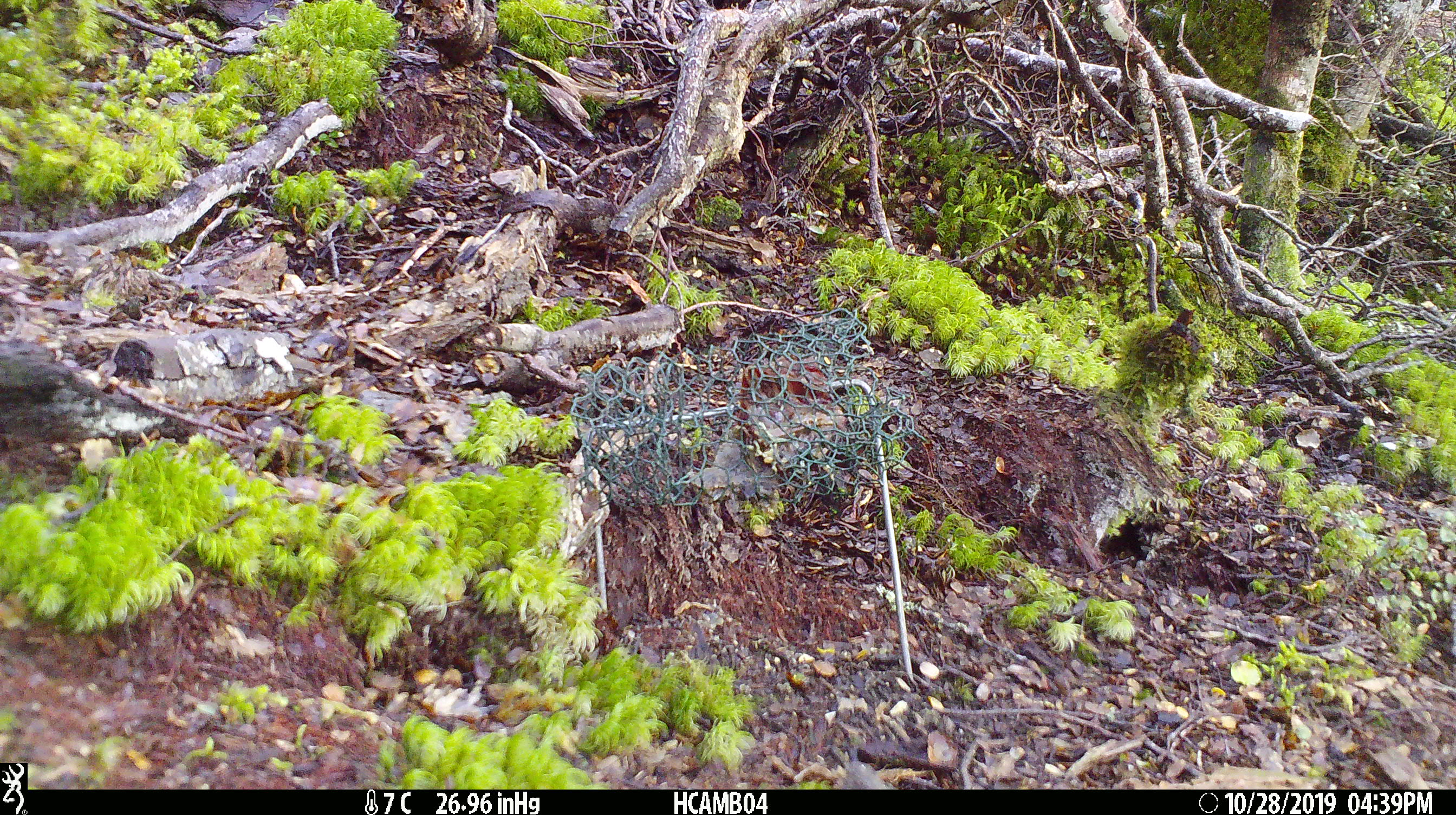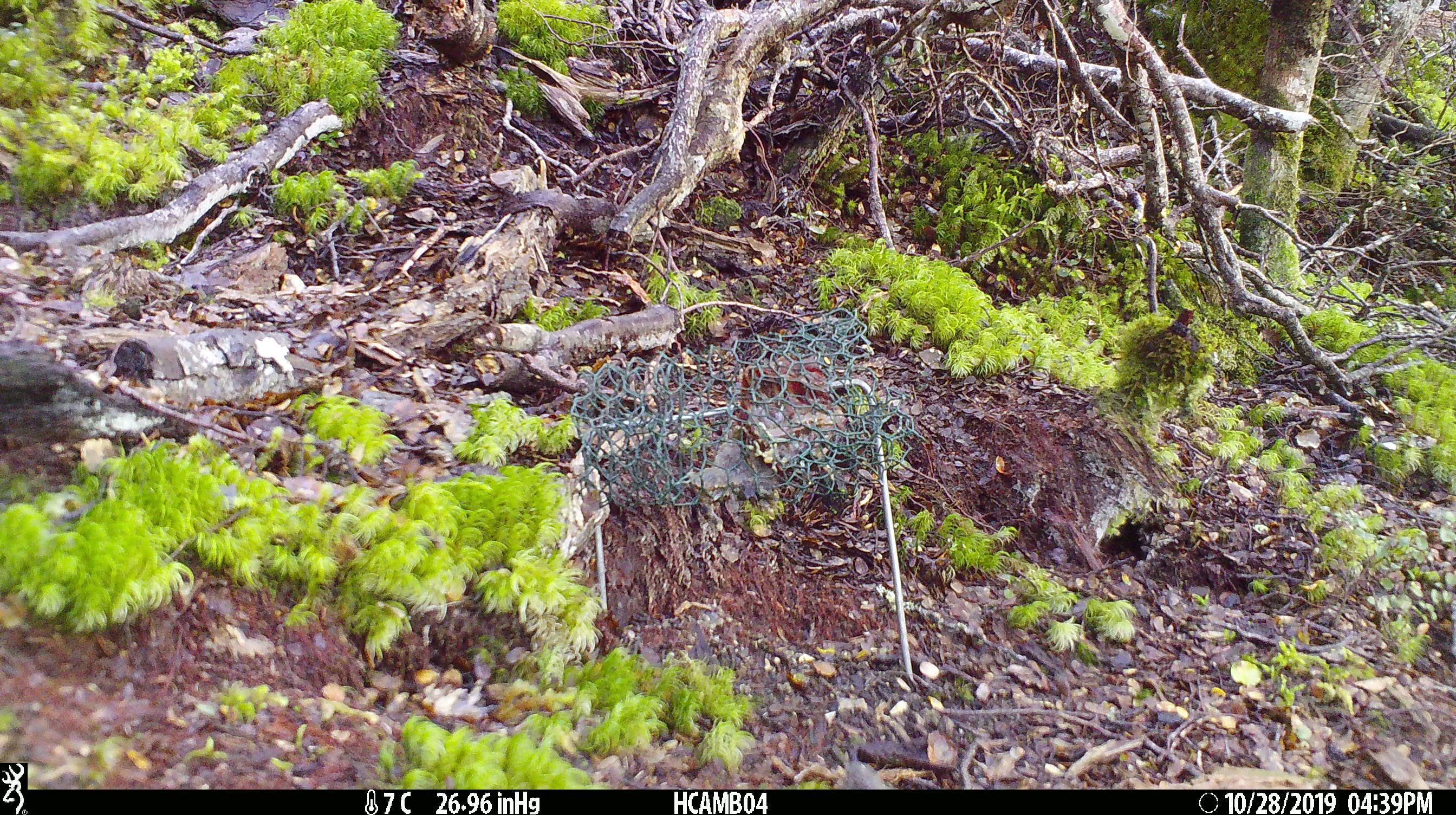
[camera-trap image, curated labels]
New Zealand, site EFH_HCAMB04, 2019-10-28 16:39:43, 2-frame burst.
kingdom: Animalia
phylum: Chordata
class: Mammalia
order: Rodentia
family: Muridae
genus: Mus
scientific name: Mus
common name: mouse